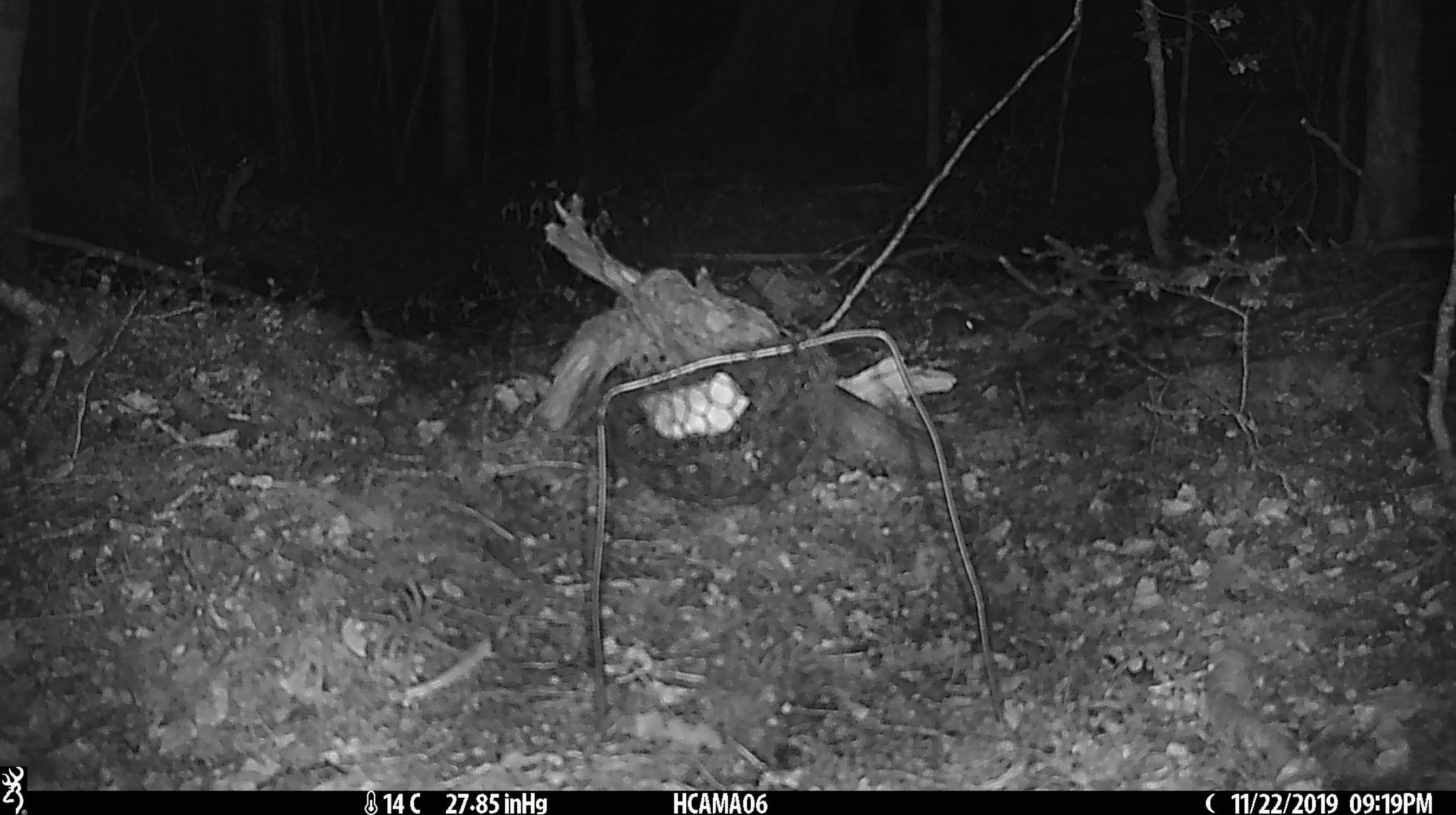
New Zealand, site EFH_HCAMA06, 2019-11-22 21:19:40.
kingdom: Animalia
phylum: Chordata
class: Mammalia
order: Rodentia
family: Muridae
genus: Mus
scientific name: Mus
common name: mouse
Mouse (Mus).